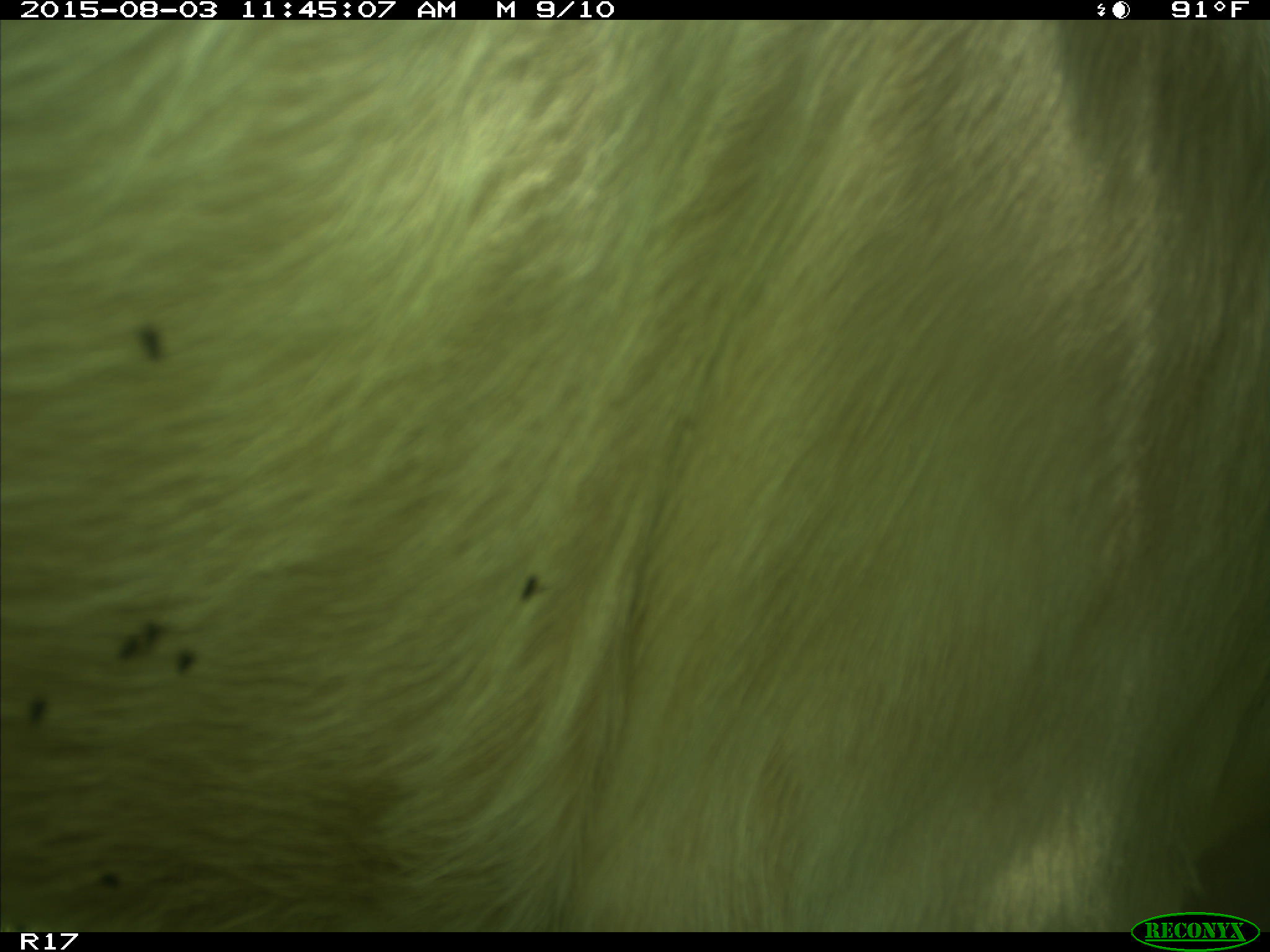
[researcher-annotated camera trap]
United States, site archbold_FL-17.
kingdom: Animalia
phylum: Chordata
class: Mammalia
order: Artiodactyla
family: Bovidae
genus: Bos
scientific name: Bos taurus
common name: domestic cow